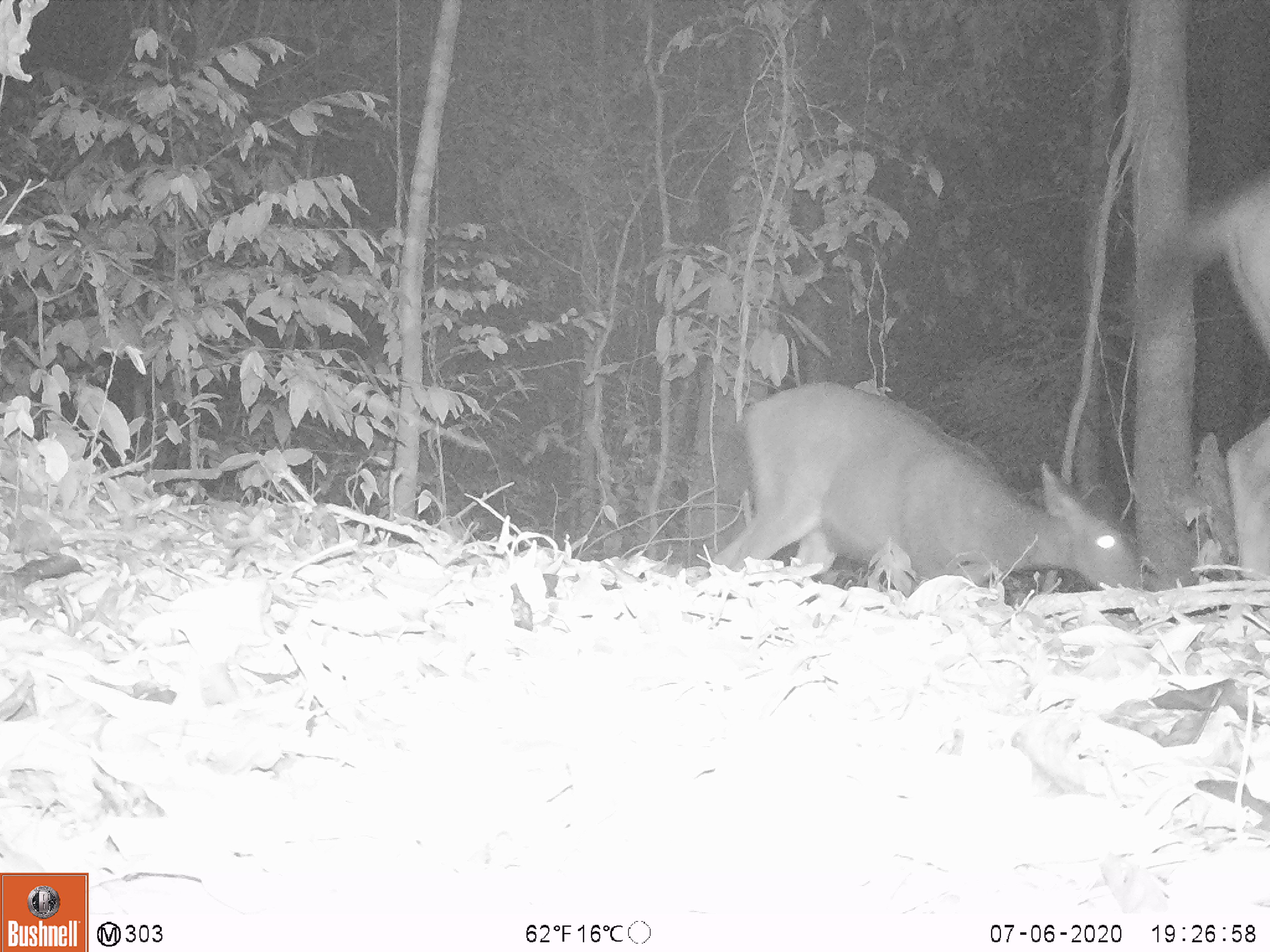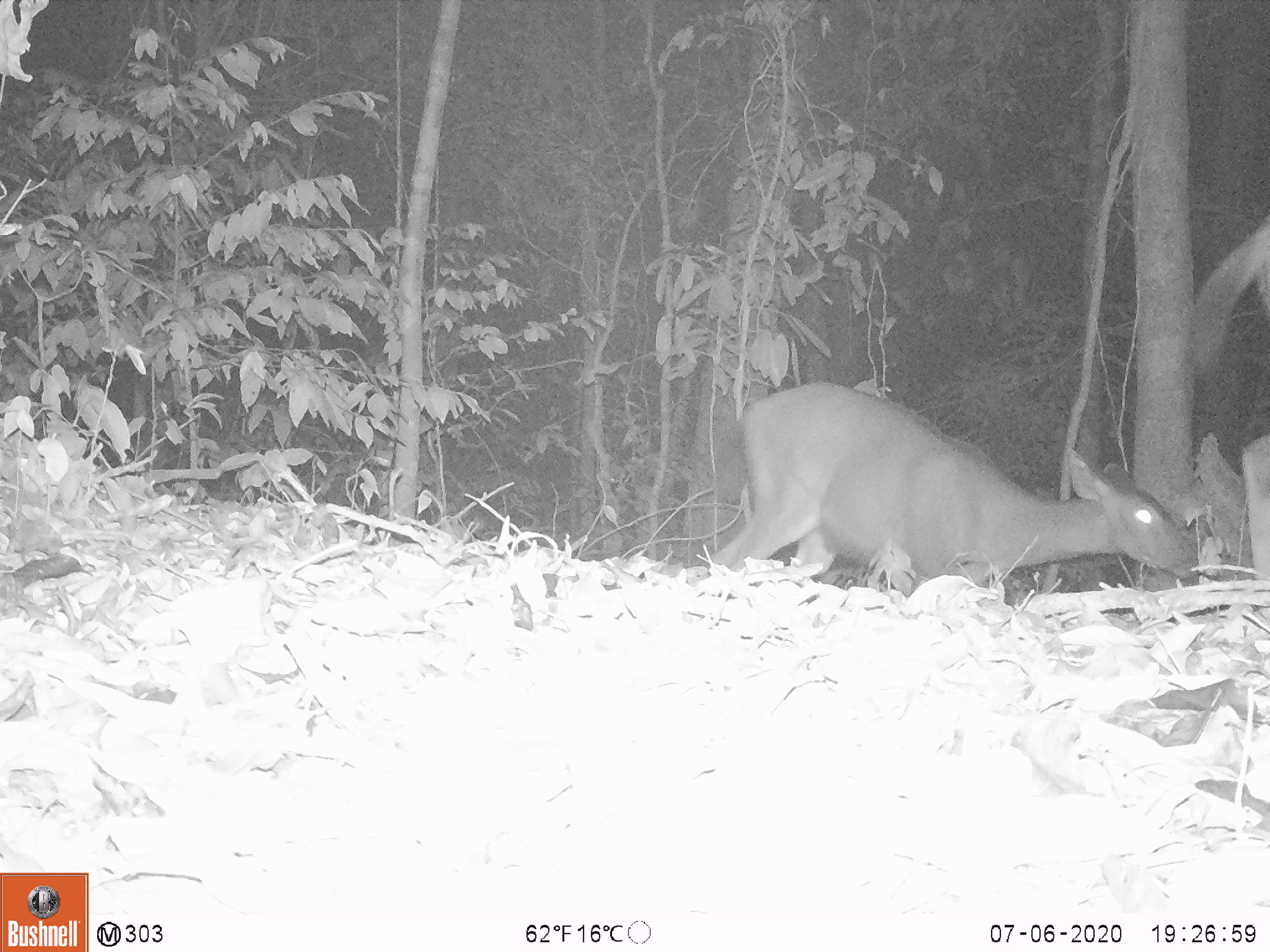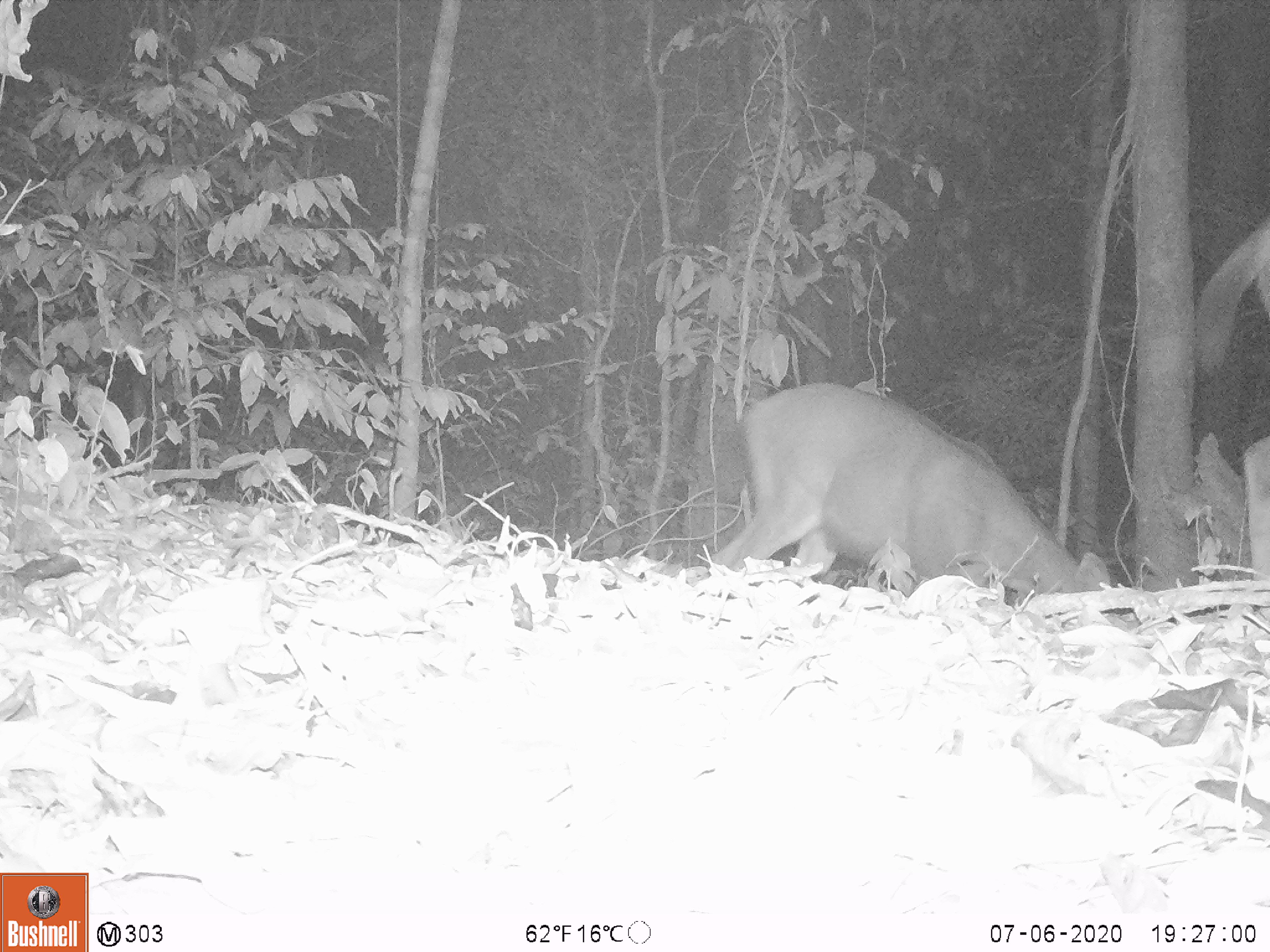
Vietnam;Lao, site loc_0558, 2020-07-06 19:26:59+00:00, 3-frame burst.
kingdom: Animalia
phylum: Chordata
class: Mammalia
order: Artiodactyla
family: Cervidae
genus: Rusa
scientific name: Rusa unicolor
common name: sambar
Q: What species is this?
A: Sambar (Rusa unicolor).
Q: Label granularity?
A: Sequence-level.